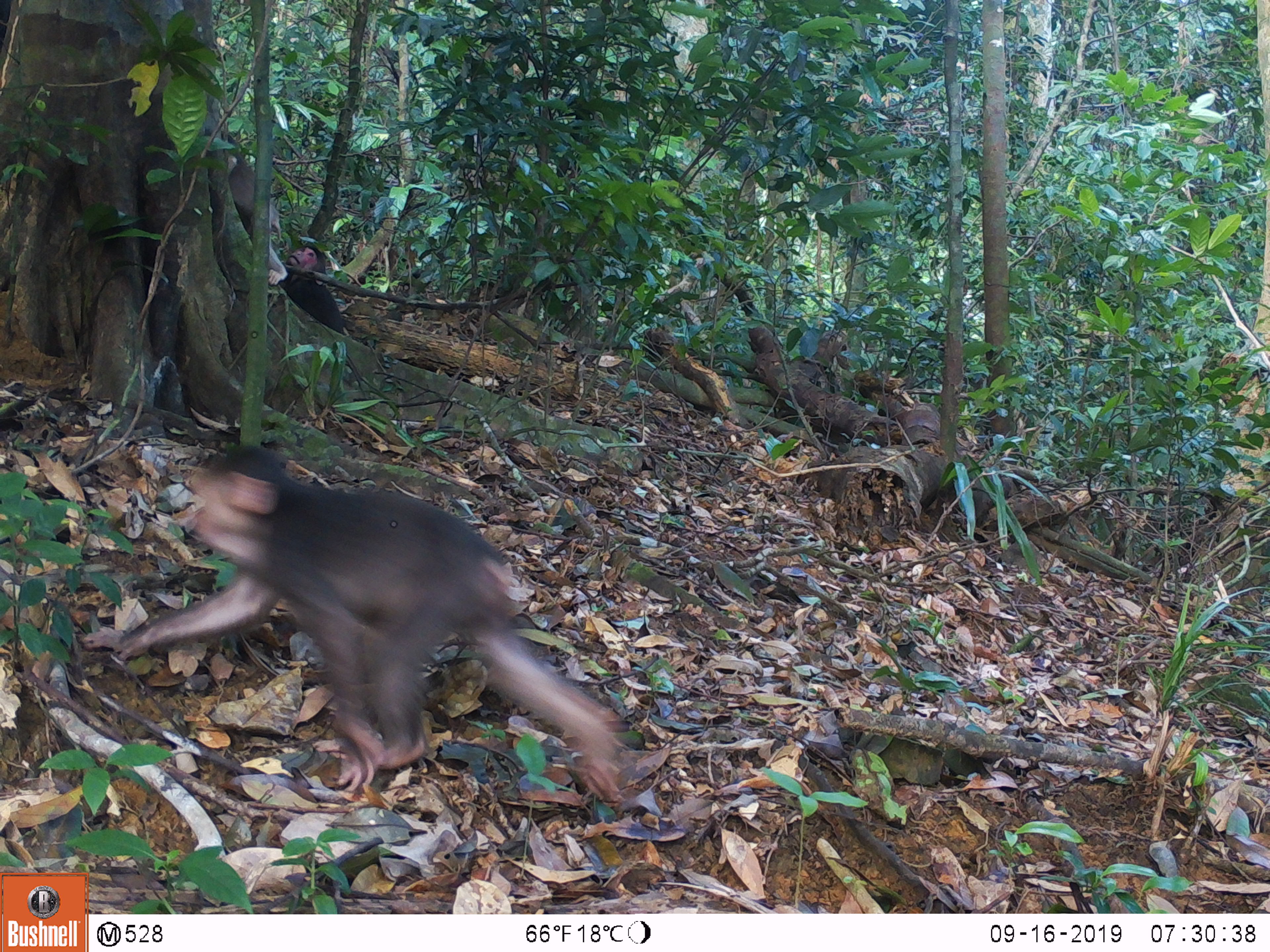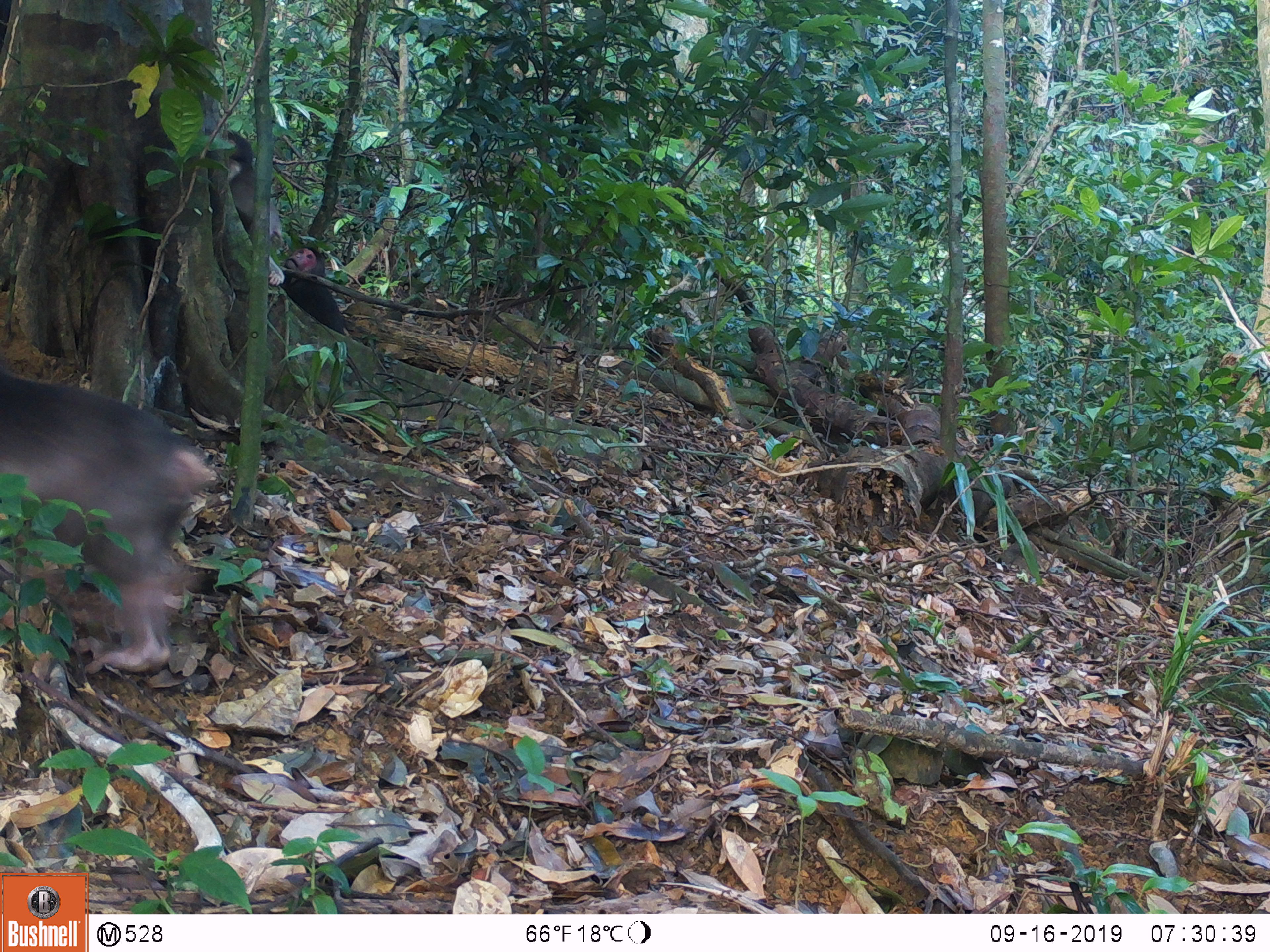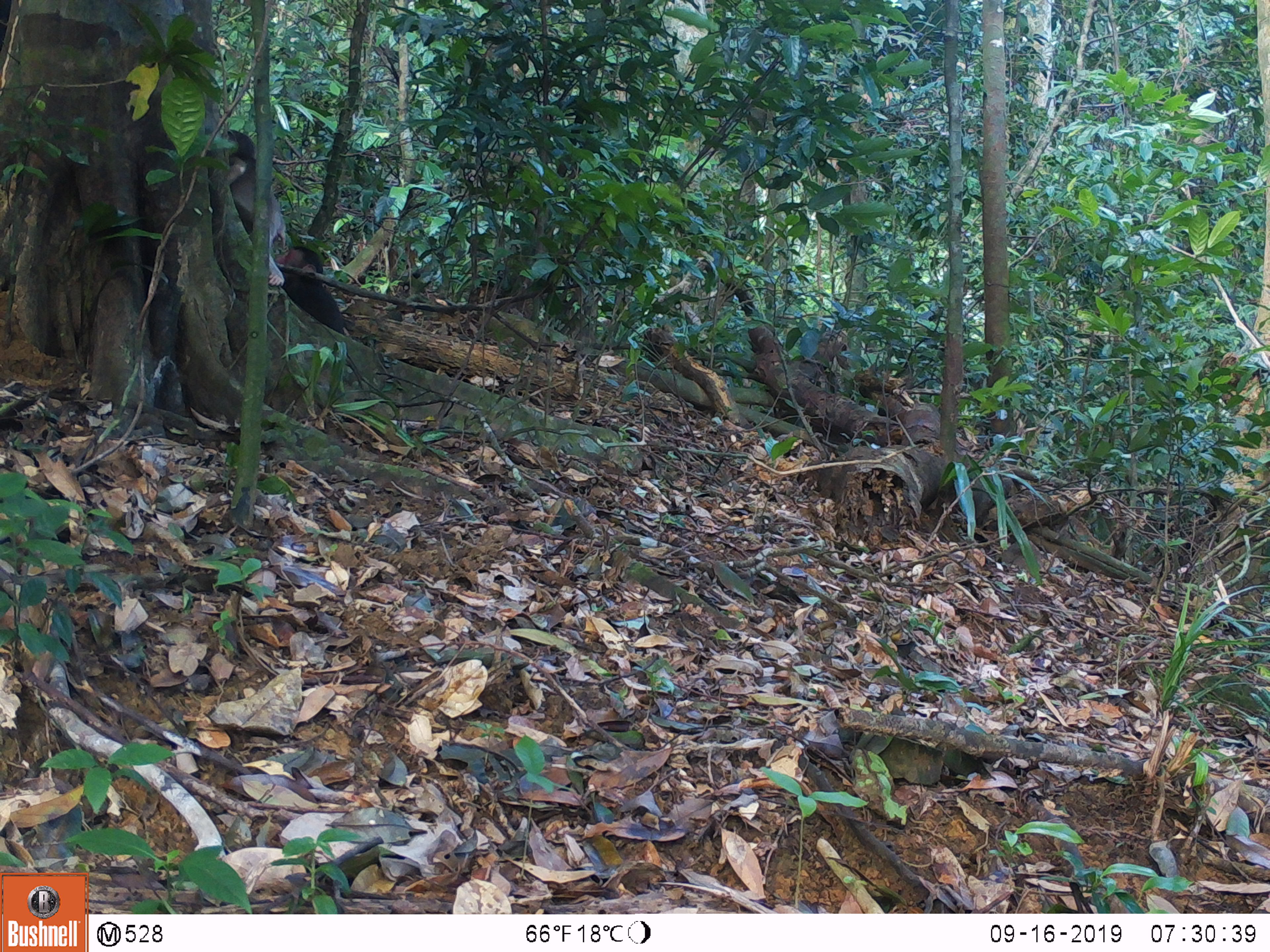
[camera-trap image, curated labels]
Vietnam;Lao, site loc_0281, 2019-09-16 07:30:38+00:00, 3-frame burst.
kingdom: Animalia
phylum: Chordata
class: Mammalia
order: Primates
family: Cercopithecidae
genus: Macaca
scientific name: Macaca arctoides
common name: stump-tailed macaque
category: stump tailed macaque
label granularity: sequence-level